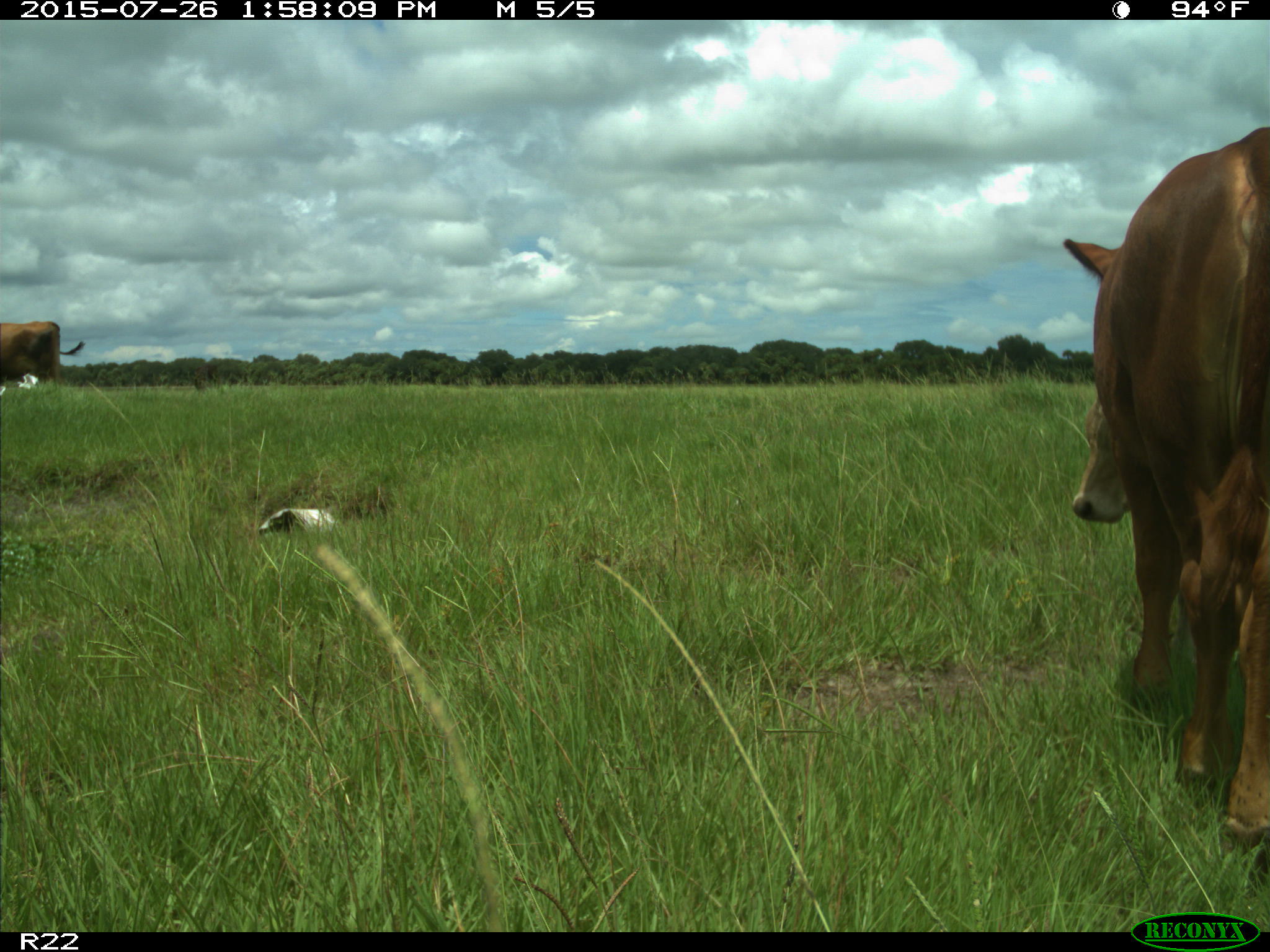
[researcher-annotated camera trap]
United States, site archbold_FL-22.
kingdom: Animalia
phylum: Chordata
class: Mammalia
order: Artiodactyla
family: Bovidae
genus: Bos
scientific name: Bos taurus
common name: domestic cow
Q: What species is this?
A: Bos taurus (domestic cow).